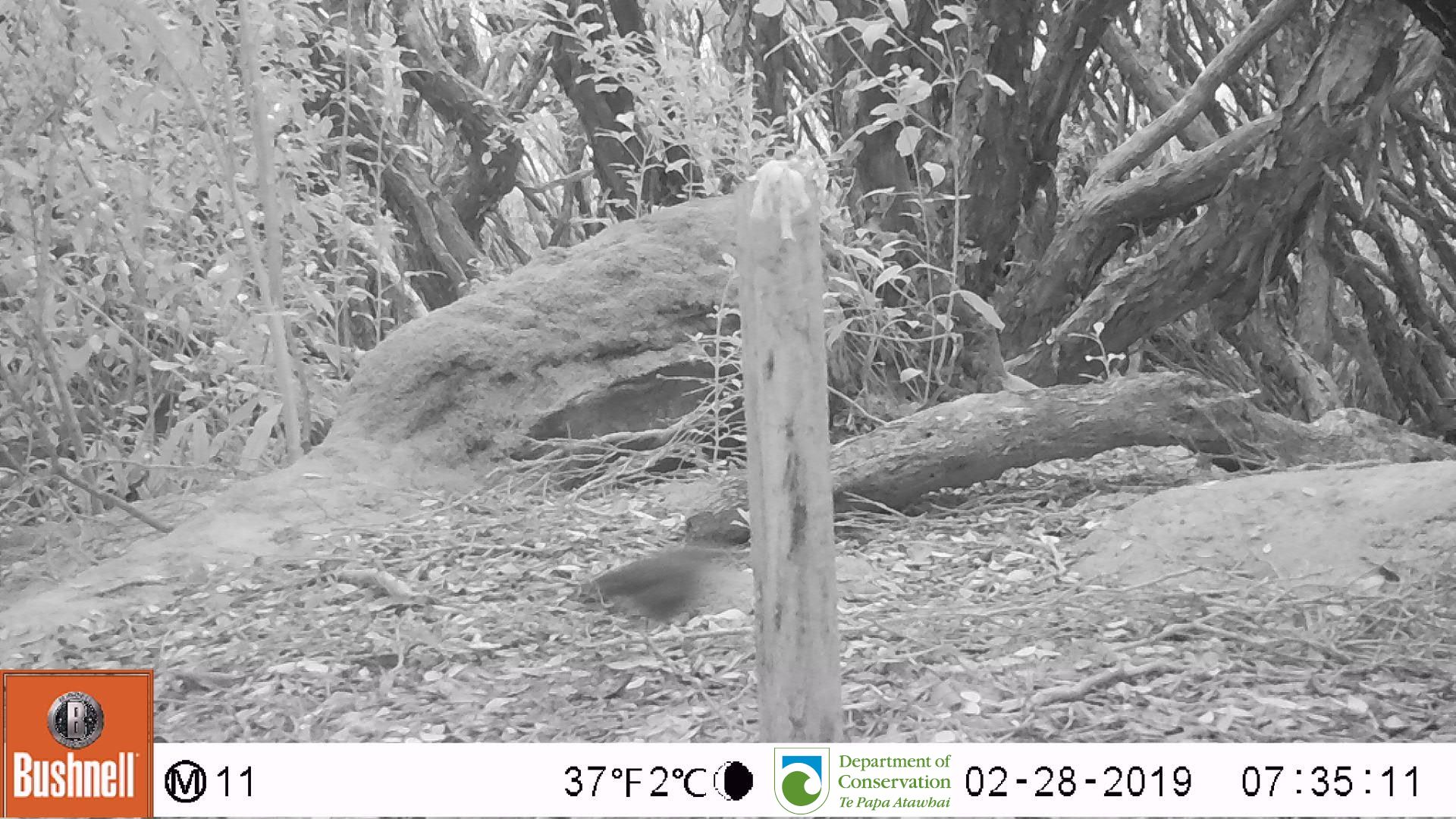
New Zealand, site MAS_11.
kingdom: Animalia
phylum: Chordata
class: Aves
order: Passeriformes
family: Turdidae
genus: Turdus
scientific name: Turdus merula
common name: eurasian blackbird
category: blackbird